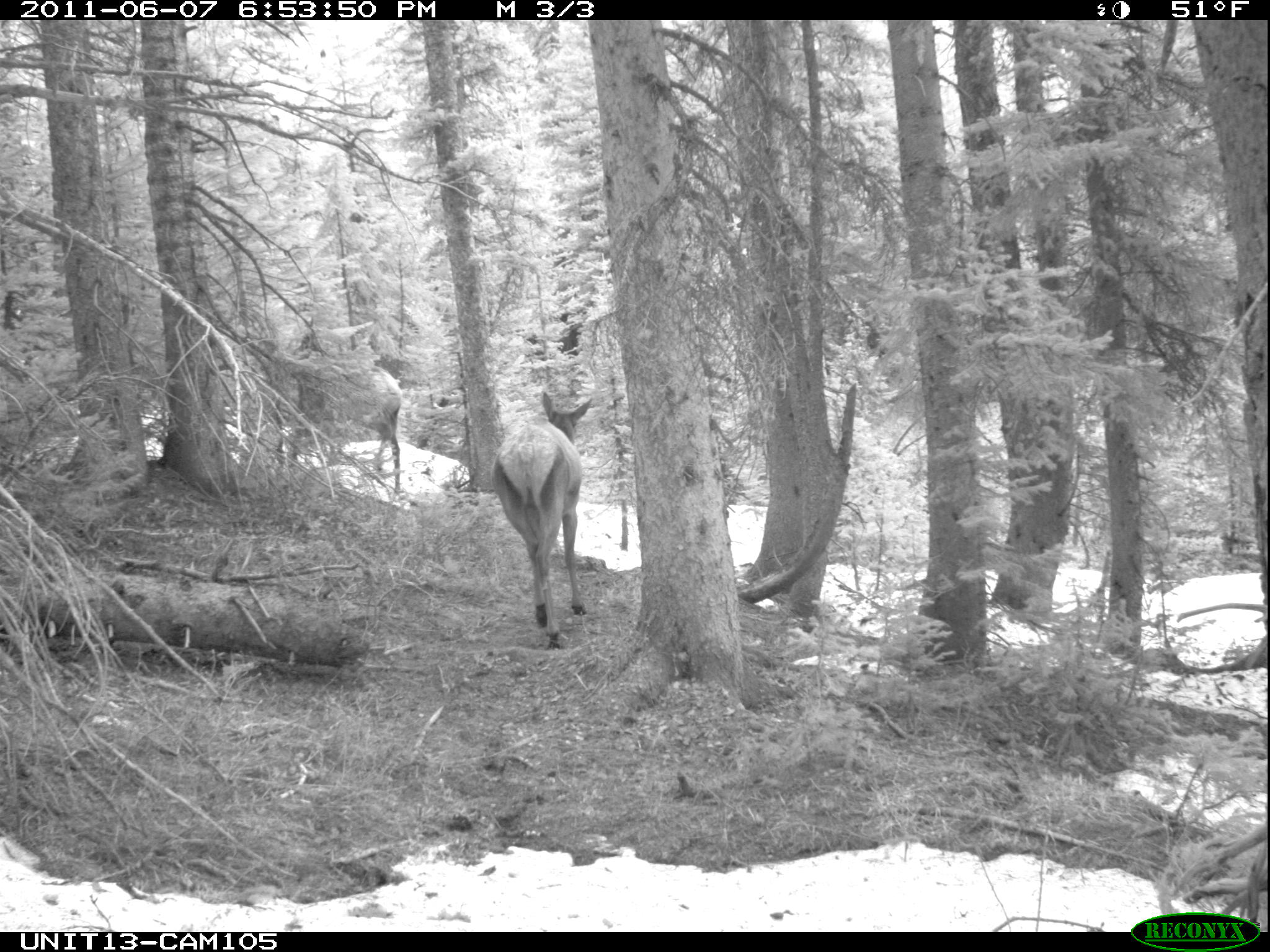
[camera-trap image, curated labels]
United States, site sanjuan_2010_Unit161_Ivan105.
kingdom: Animalia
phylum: Chordata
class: Mammalia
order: Artiodactyla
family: Cervidae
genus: Cervus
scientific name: Cervus elaphus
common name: red deer